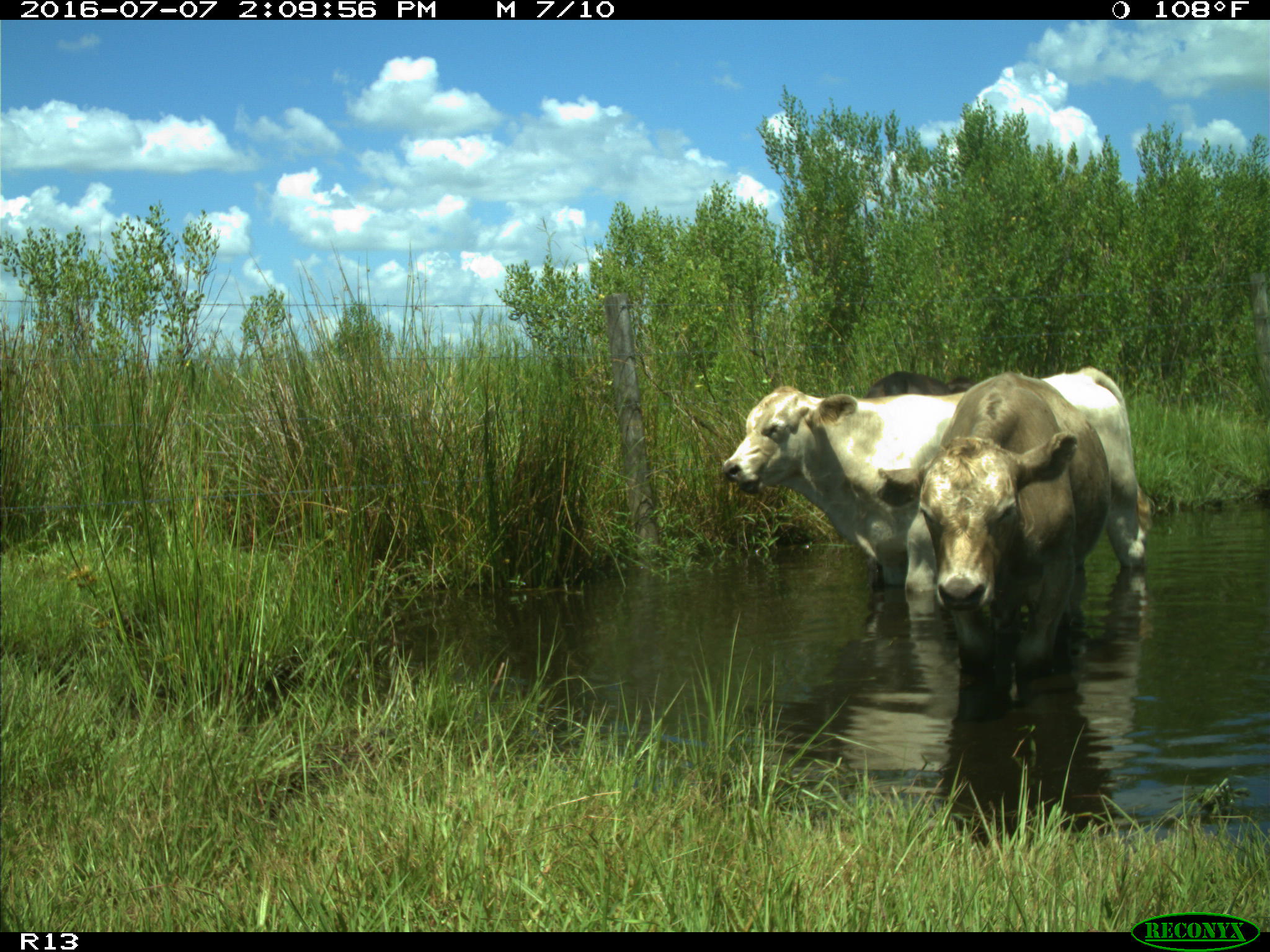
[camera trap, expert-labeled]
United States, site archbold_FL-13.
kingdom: Animalia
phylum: Chordata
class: Mammalia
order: Artiodactyla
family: Bovidae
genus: Bos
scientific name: Bos taurus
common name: domestic cow